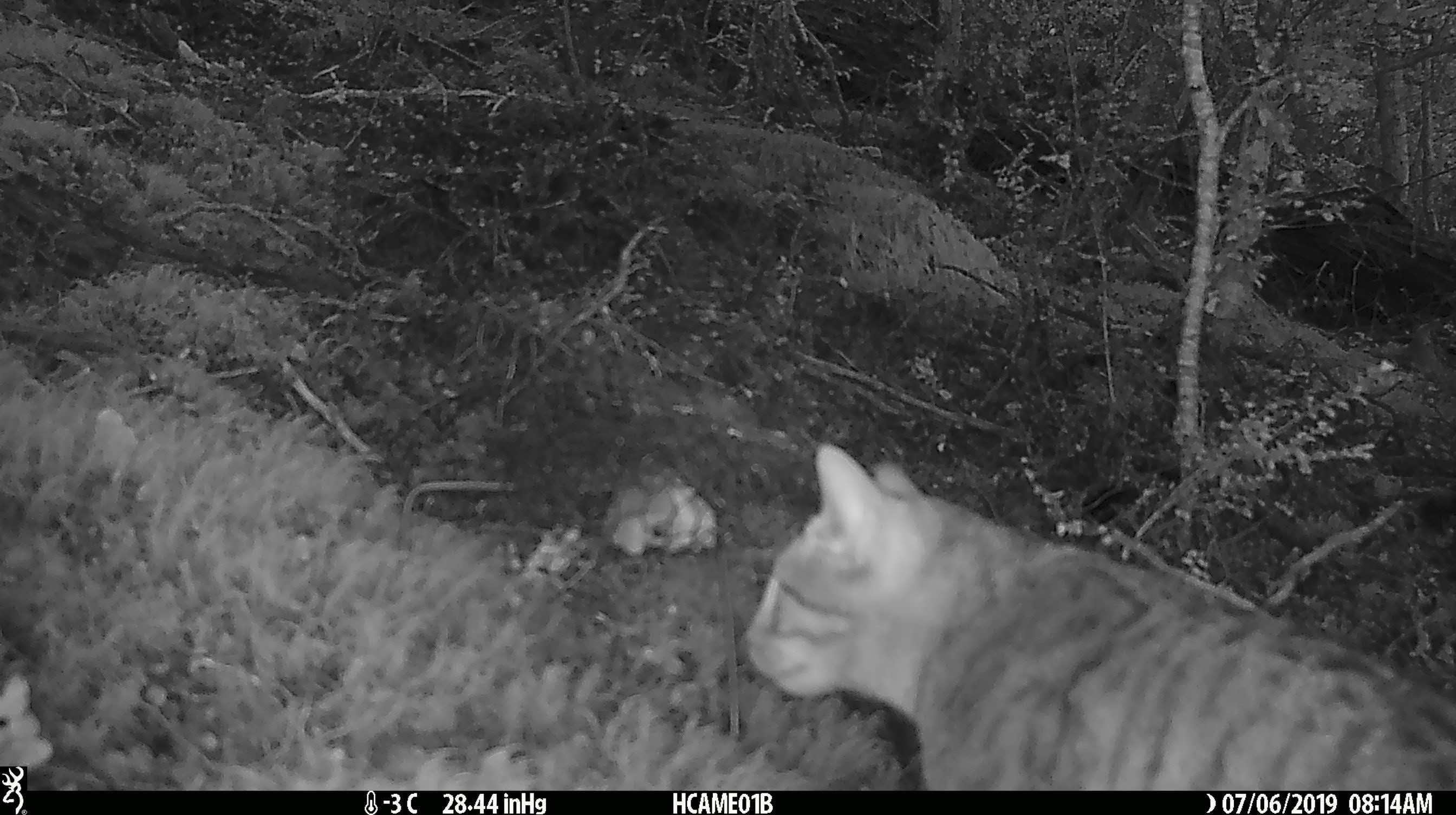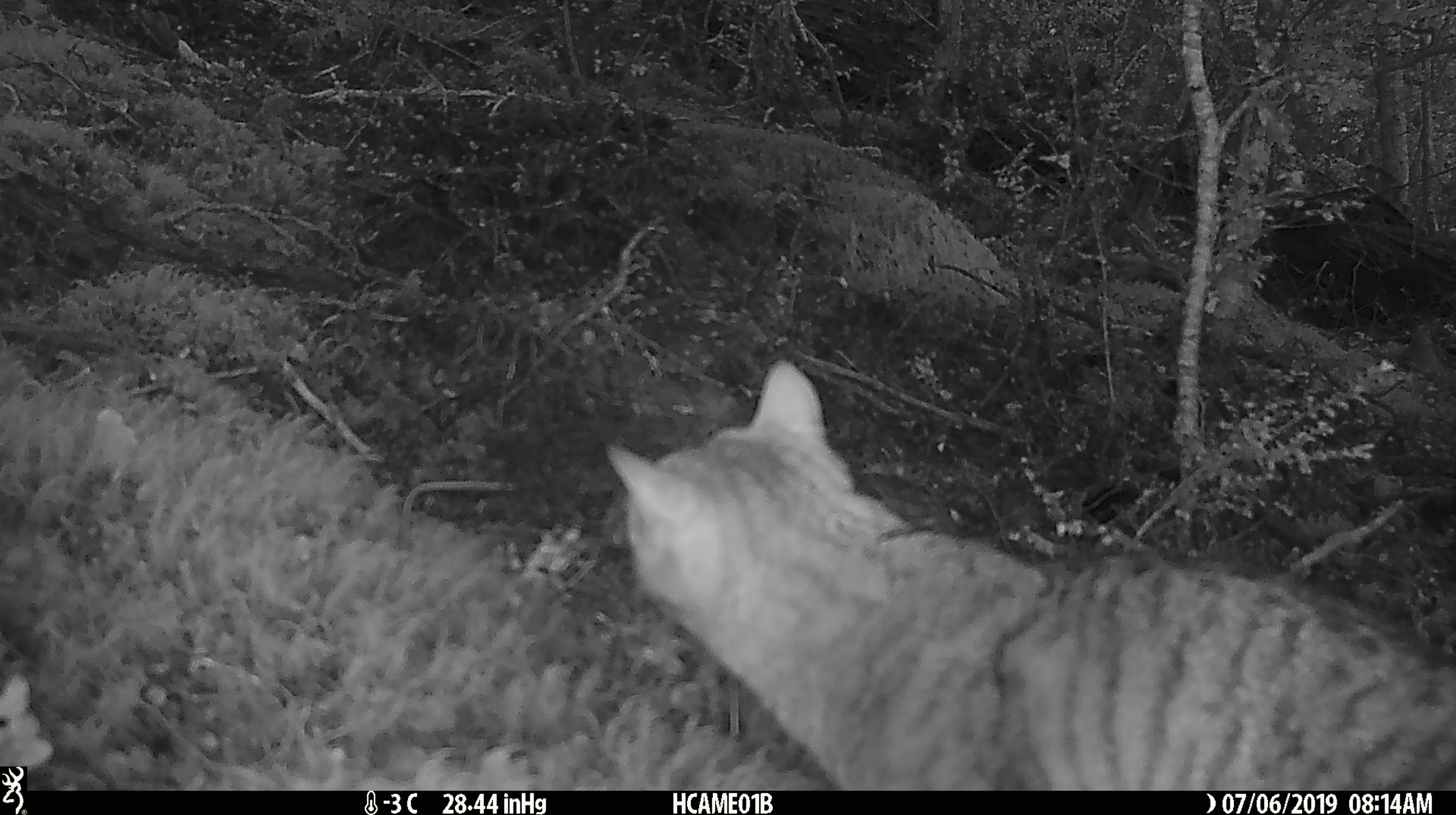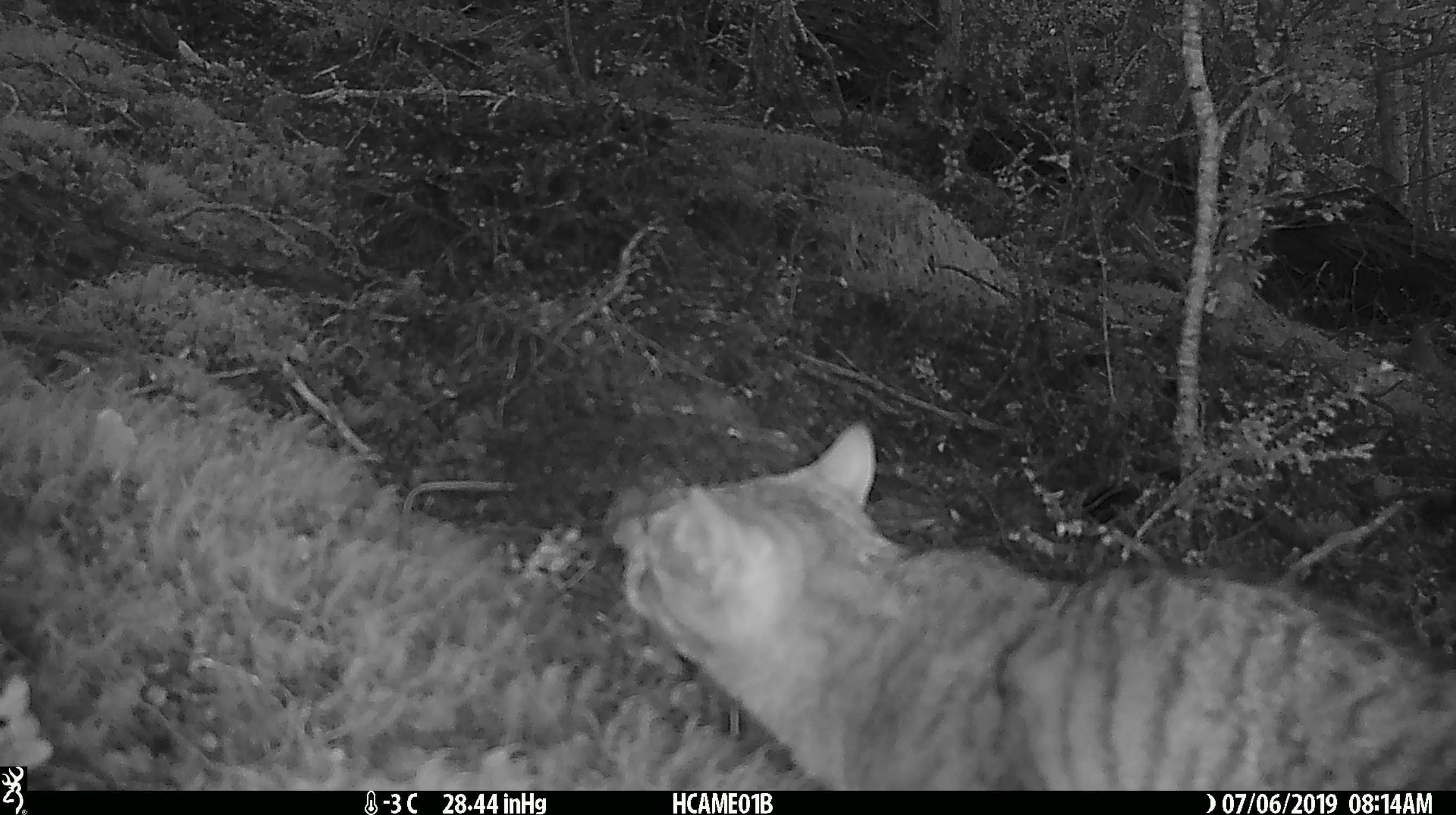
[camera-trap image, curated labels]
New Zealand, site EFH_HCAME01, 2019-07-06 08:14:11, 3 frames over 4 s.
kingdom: Animalia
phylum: Chordata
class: Mammalia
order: Carnivora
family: Felidae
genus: Felis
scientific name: Felis catus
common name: domestic cat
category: cat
Cat (domestic cat) (Felis catus).